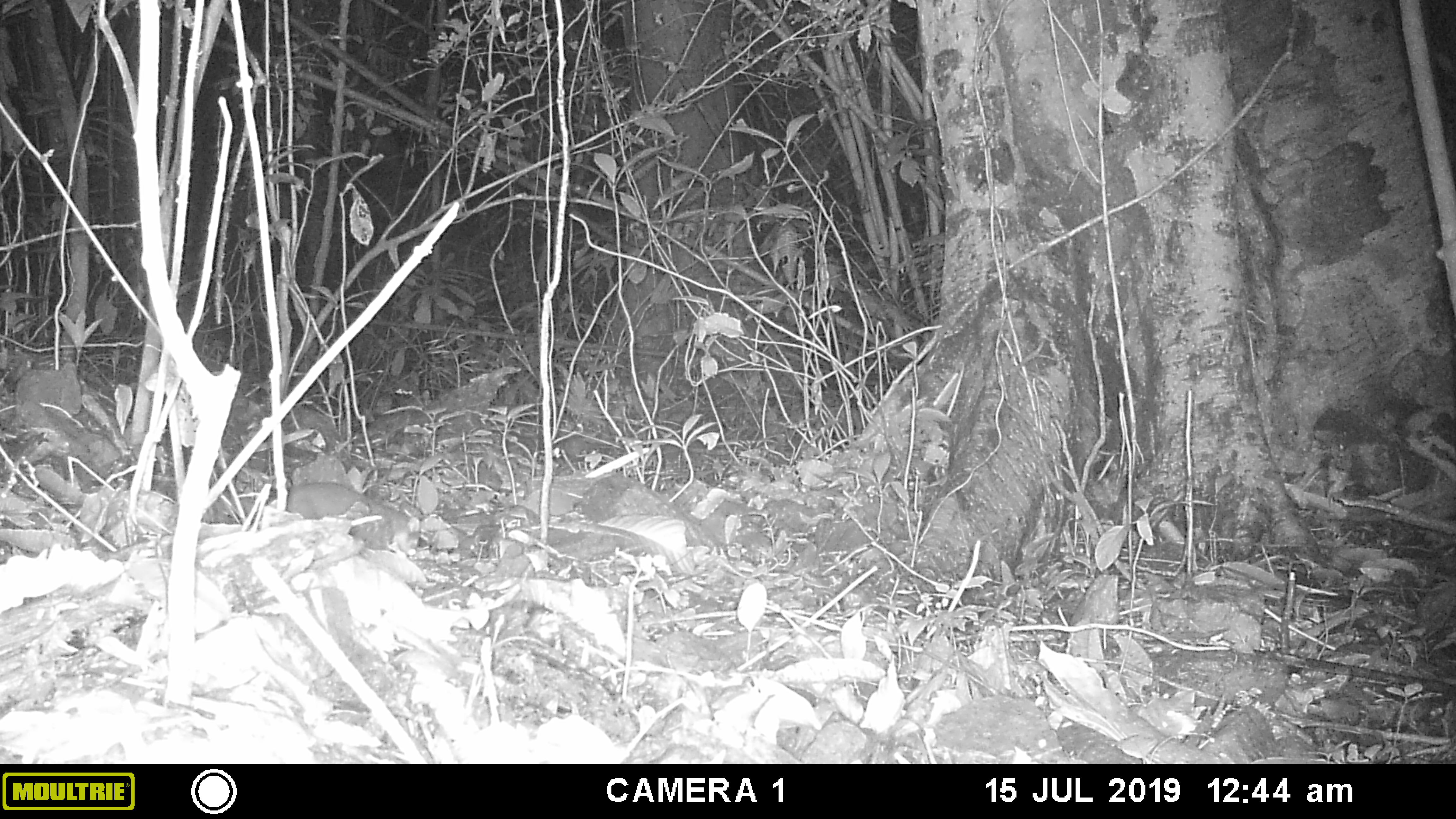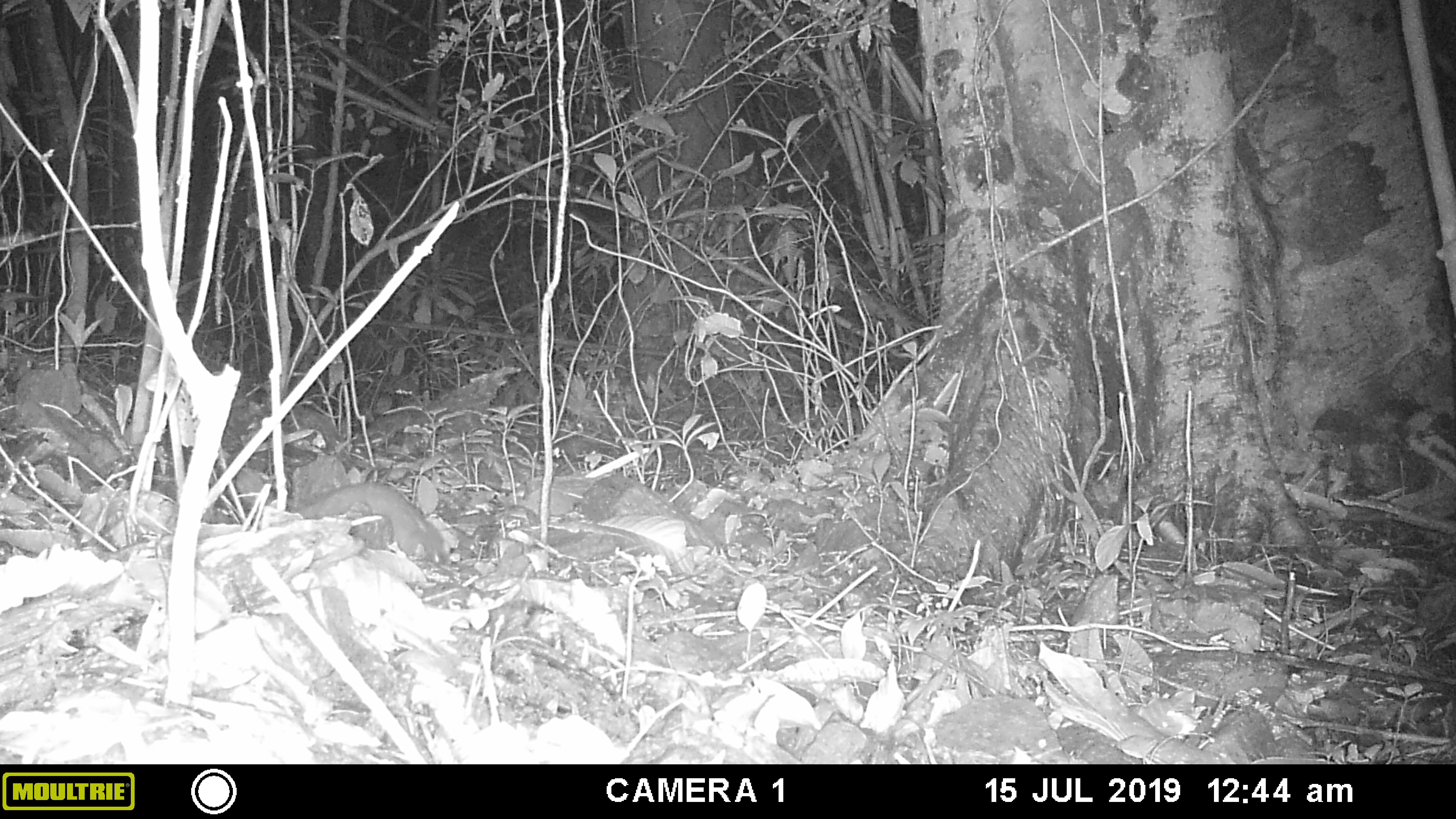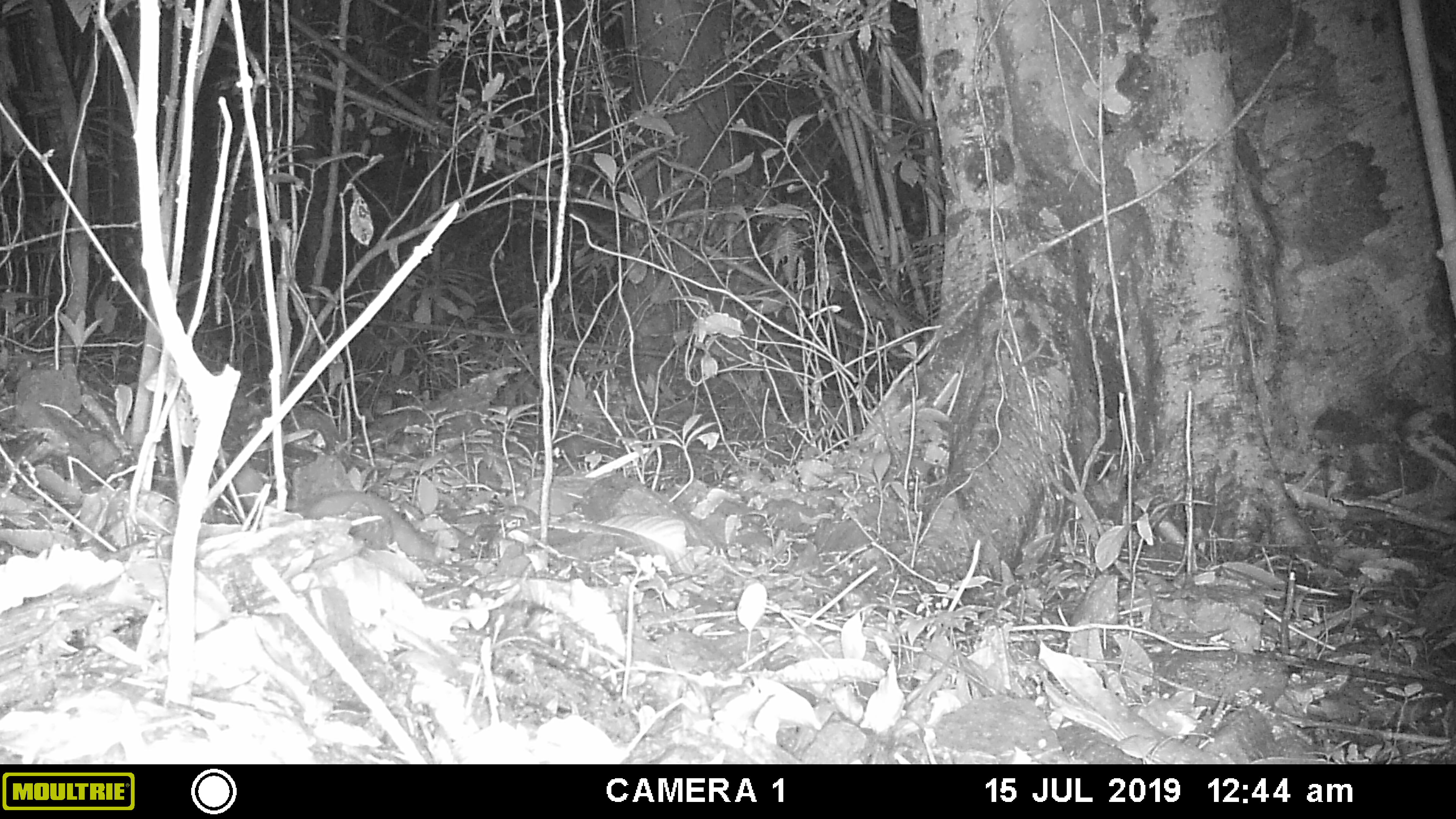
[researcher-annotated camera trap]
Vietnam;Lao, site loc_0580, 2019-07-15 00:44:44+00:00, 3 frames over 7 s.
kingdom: Animalia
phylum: Chordata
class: Mammalia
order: Carnivora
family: Mustelidae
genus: Melogale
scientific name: Melogale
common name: ferret badger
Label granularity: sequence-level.